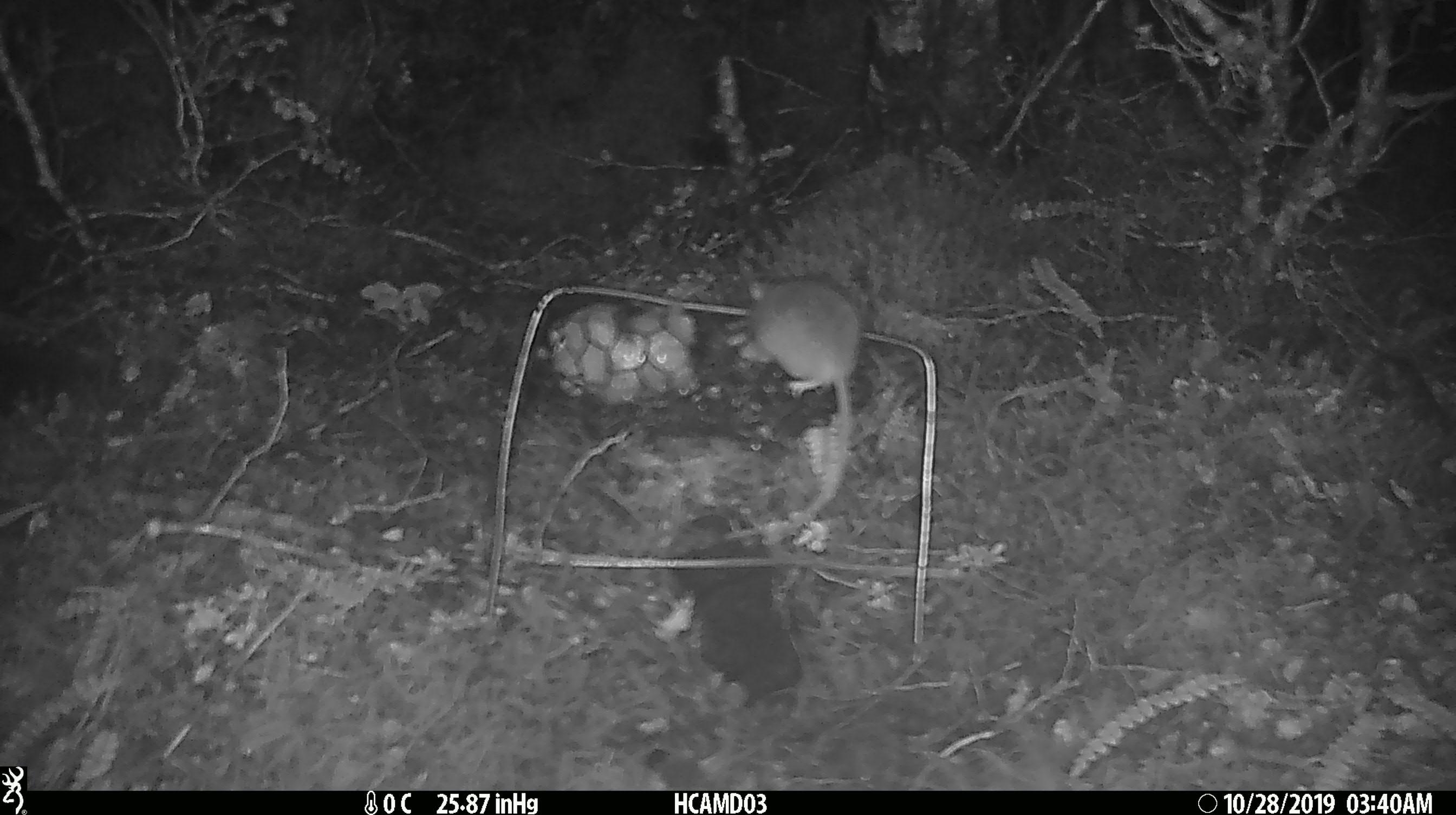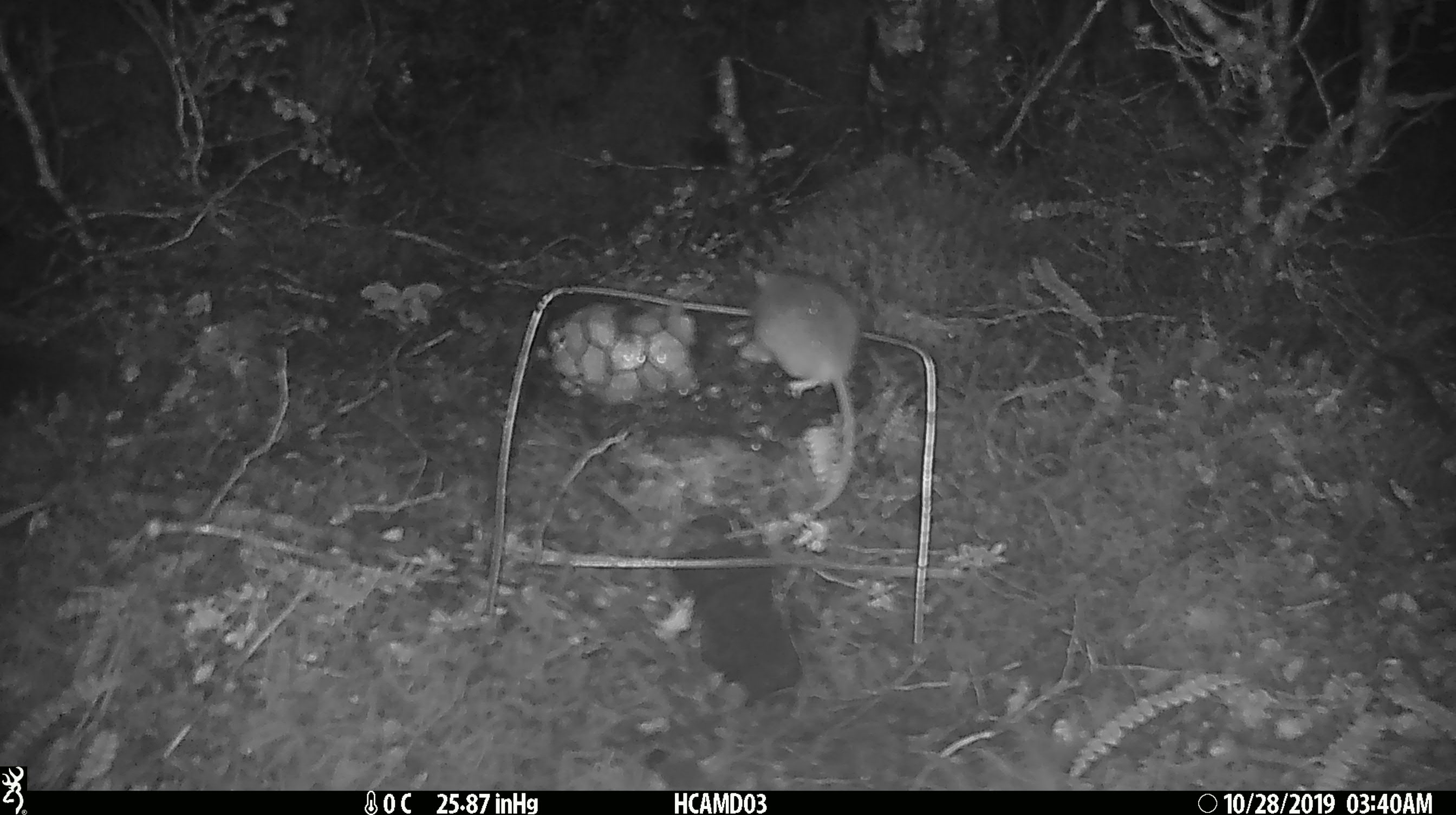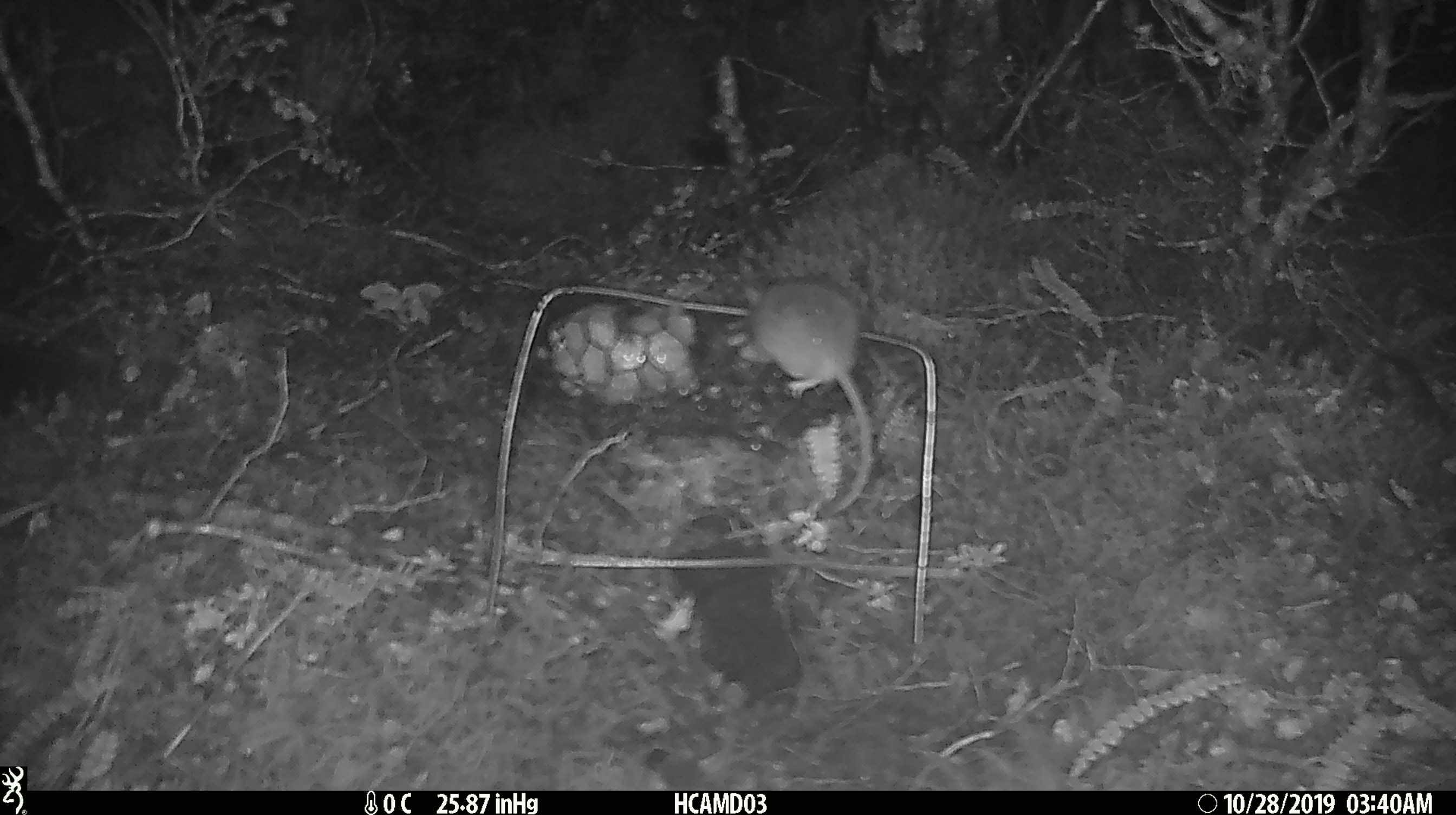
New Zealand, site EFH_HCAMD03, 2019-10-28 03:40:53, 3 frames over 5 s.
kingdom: Animalia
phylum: Chordata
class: Mammalia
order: Rodentia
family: Muridae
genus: Mus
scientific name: Mus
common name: mouse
Mouse (Mus).